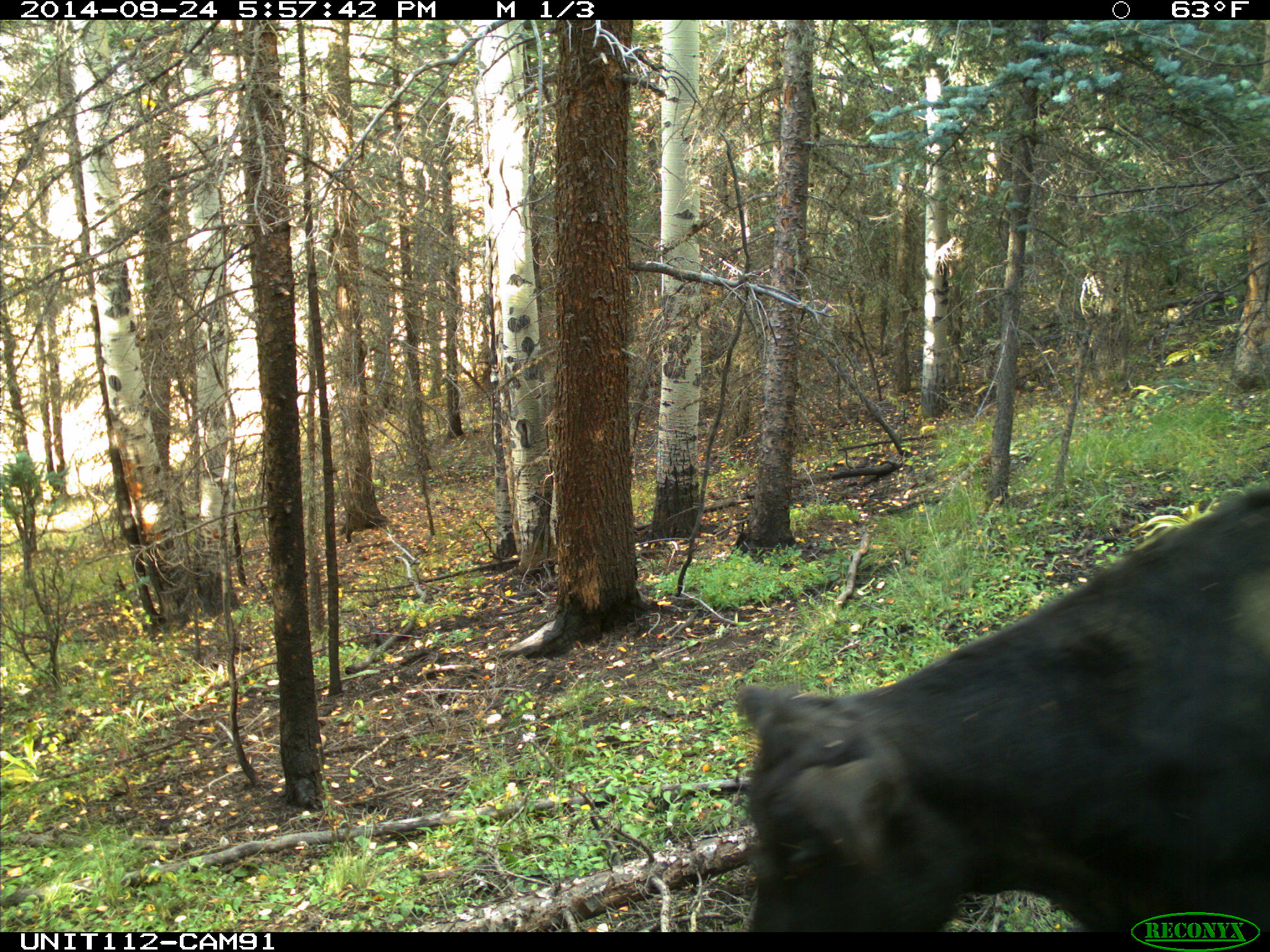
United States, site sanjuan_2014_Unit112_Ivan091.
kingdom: Animalia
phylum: Chordata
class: Mammalia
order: Artiodactyla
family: Bovidae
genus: Bos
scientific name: Bos taurus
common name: domestic cow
Bos taurus (domestic cow).